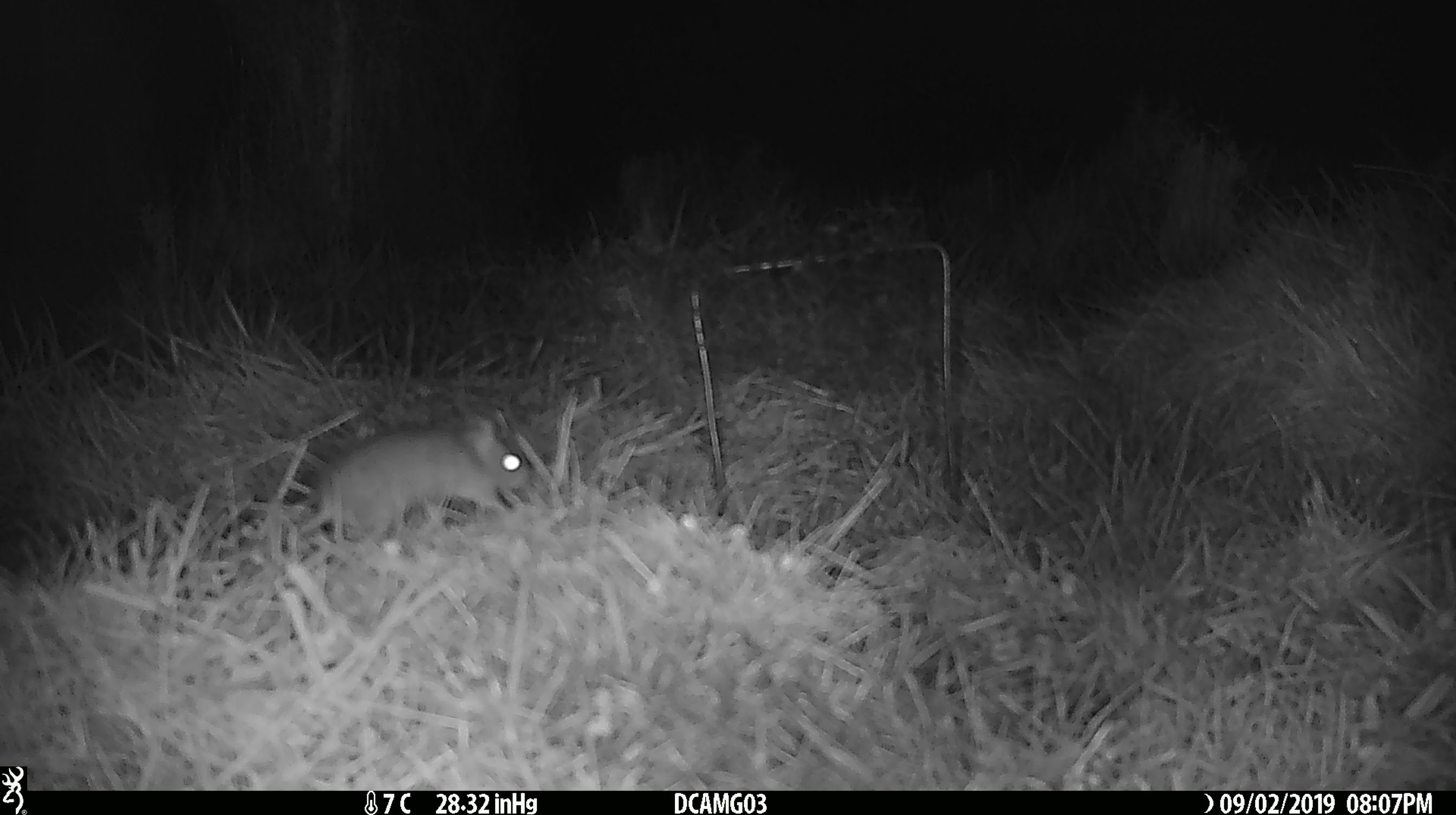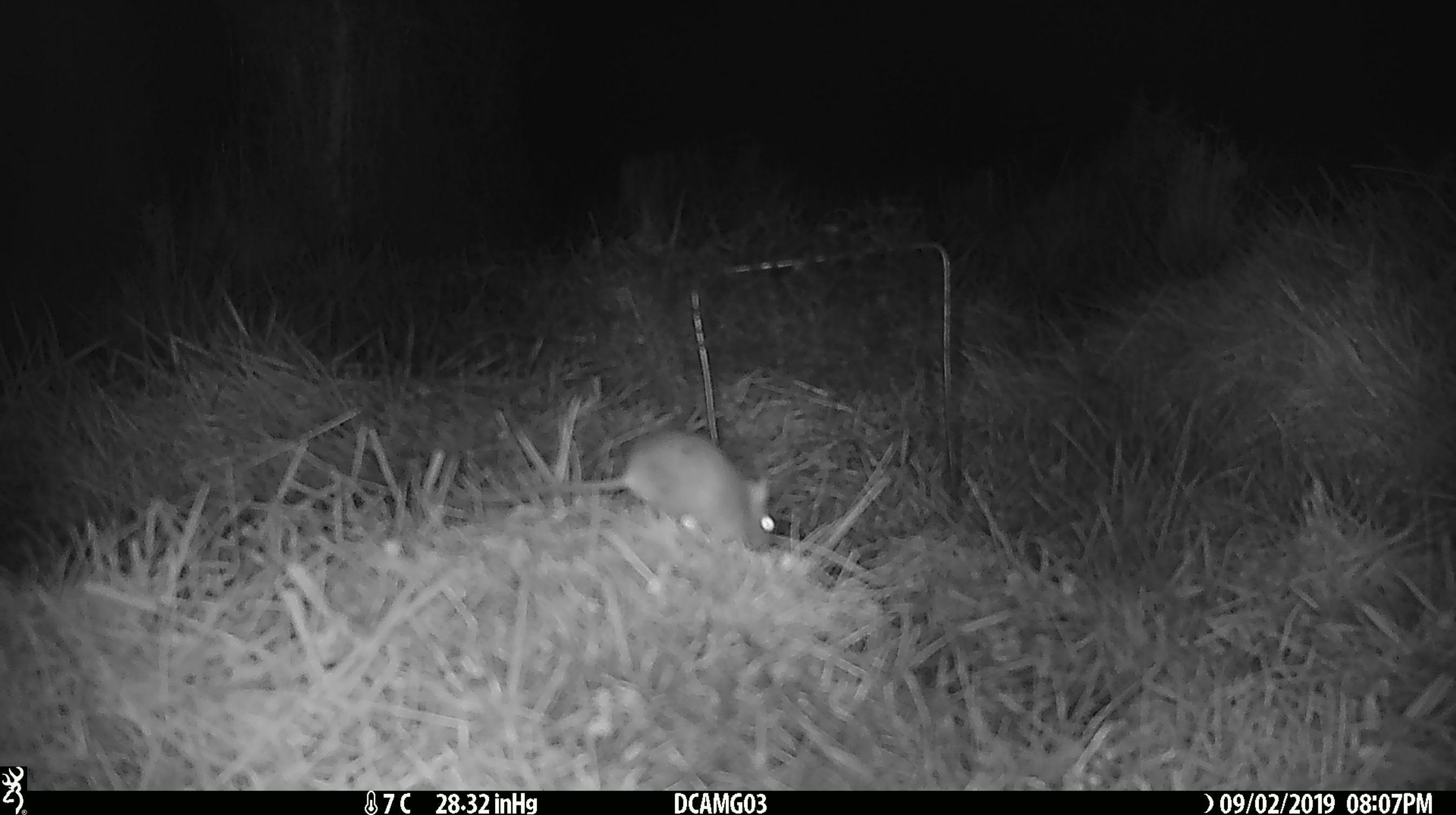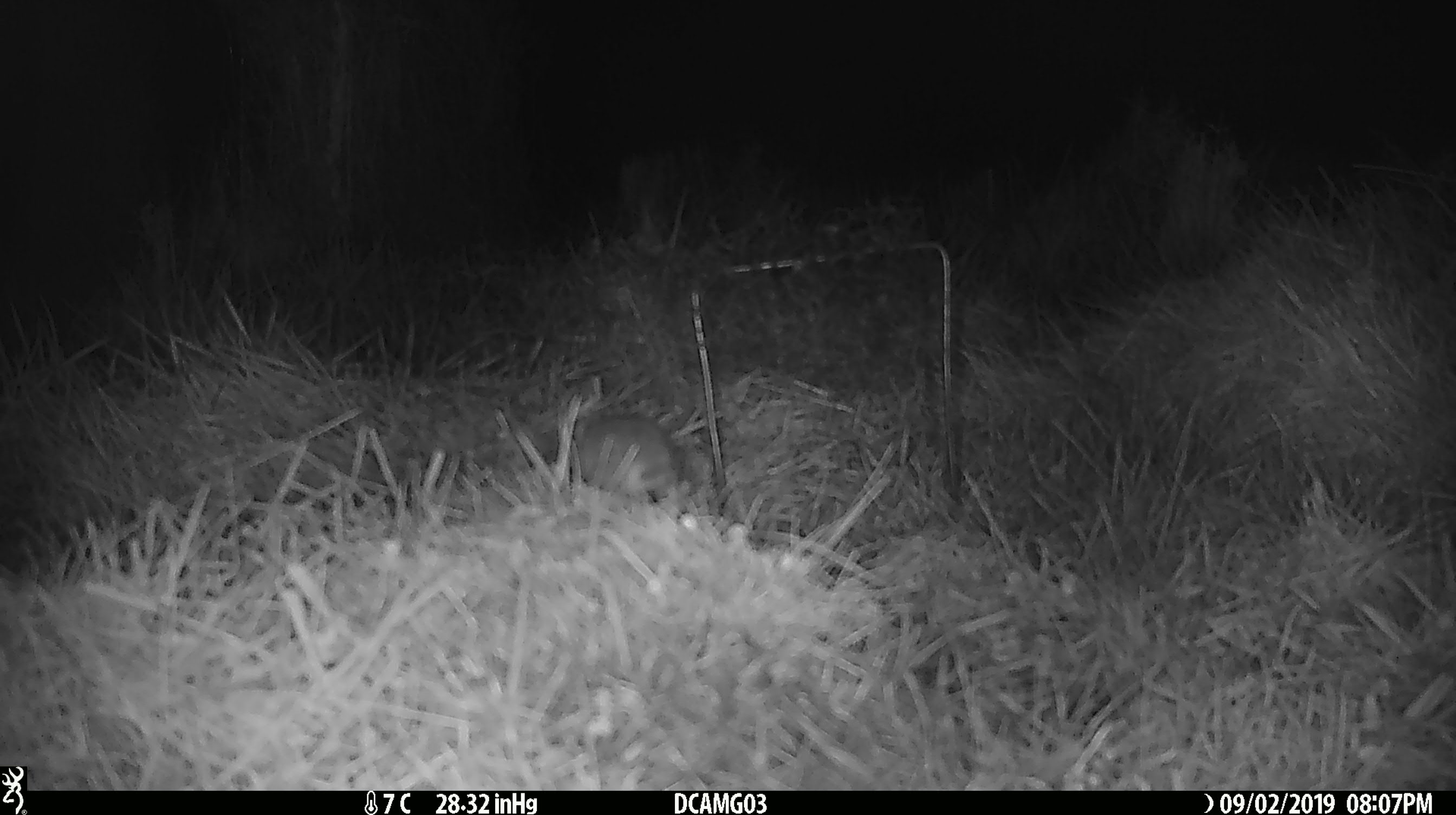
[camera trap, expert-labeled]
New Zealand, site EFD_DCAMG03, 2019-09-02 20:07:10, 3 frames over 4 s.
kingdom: Animalia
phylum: Chordata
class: Mammalia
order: Rodentia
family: Muridae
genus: Mus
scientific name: Mus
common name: mouse